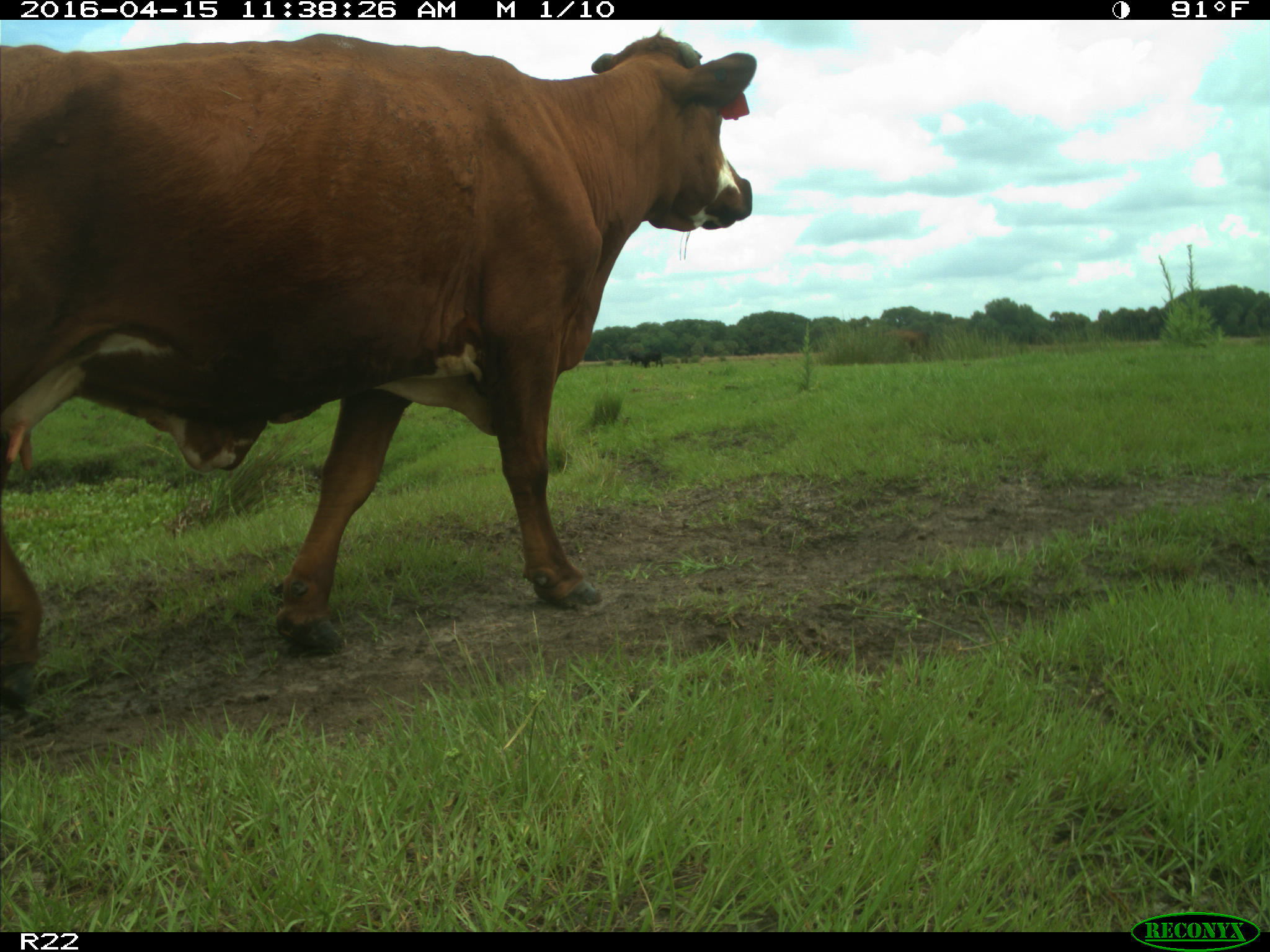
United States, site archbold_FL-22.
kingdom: Animalia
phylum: Chordata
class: Mammalia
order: Artiodactyla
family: Bovidae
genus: Bos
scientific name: Bos taurus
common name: domestic cow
Bos taurus (domestic cow).